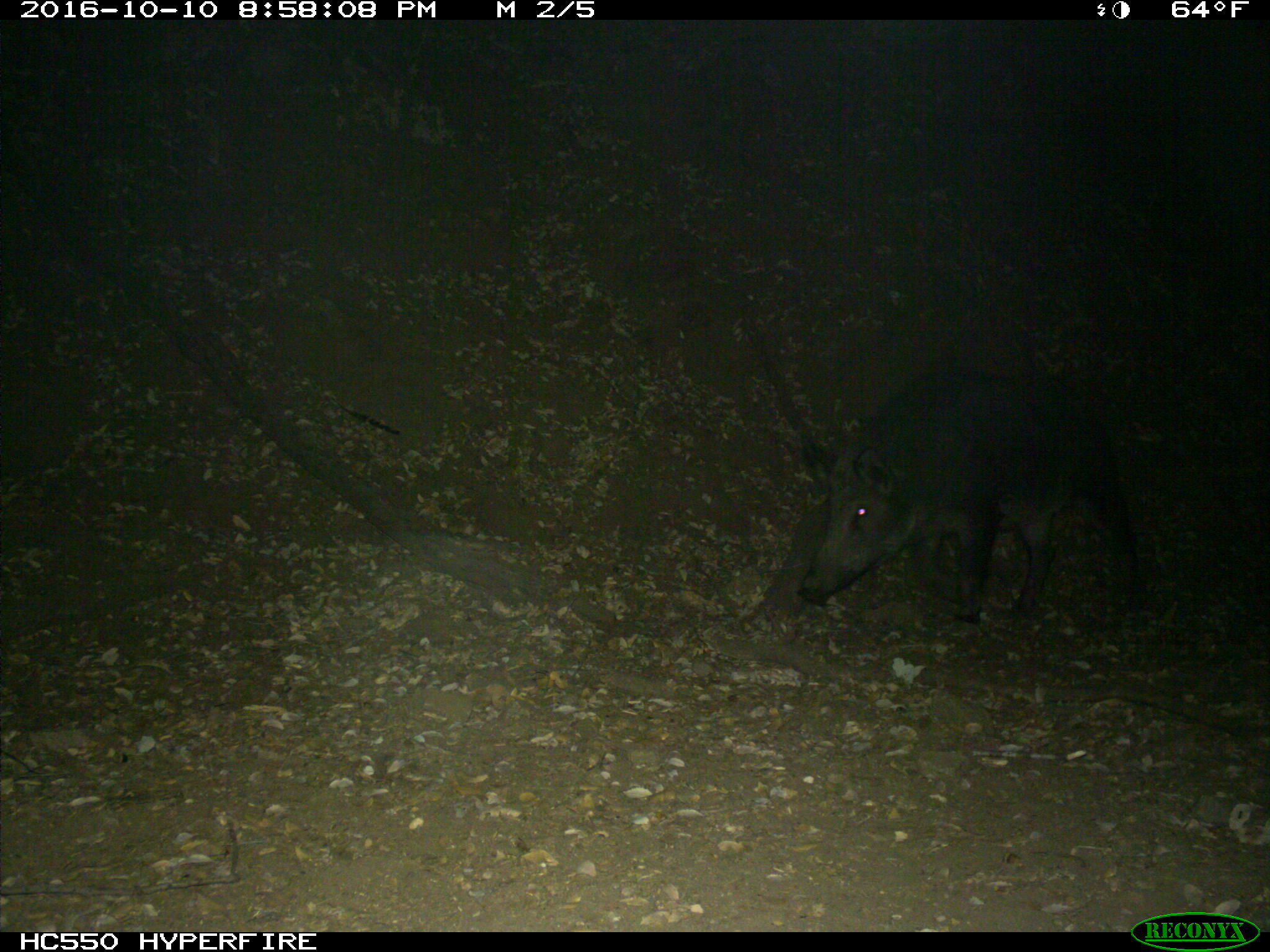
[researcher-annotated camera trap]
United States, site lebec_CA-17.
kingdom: Animalia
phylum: Chordata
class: Mammalia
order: Artiodactyla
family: Suidae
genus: Sus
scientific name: Sus scrofa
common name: wild boar